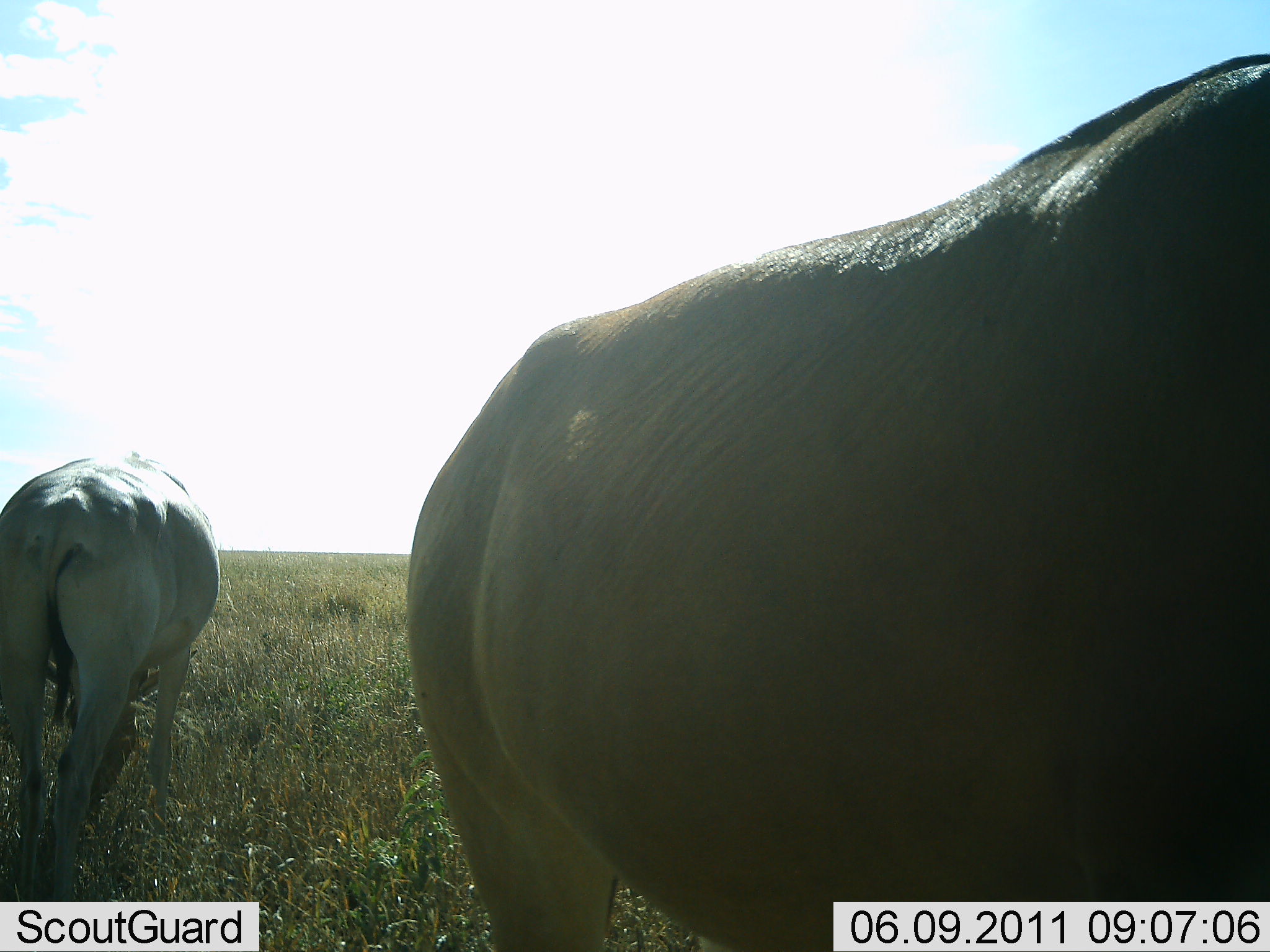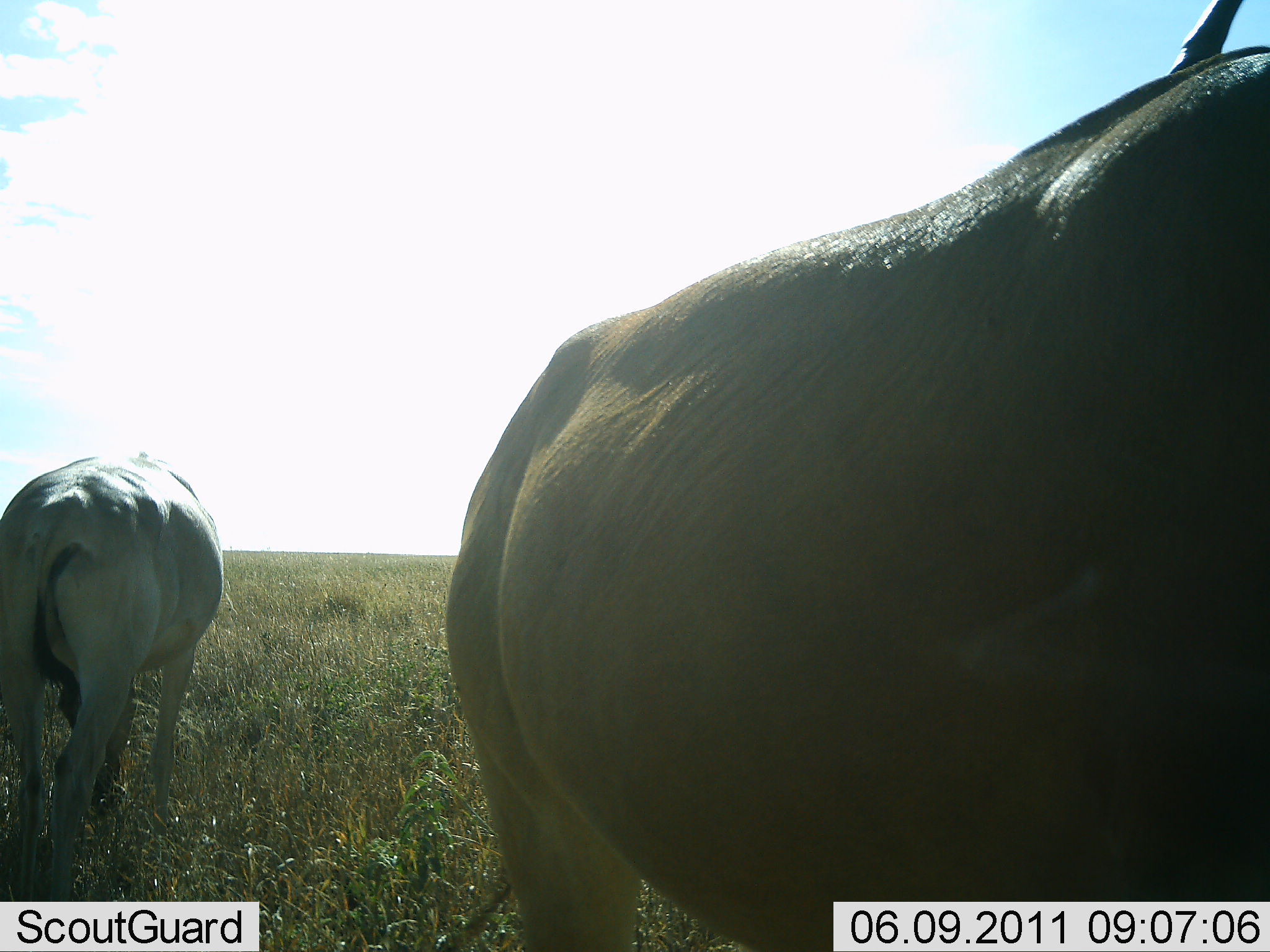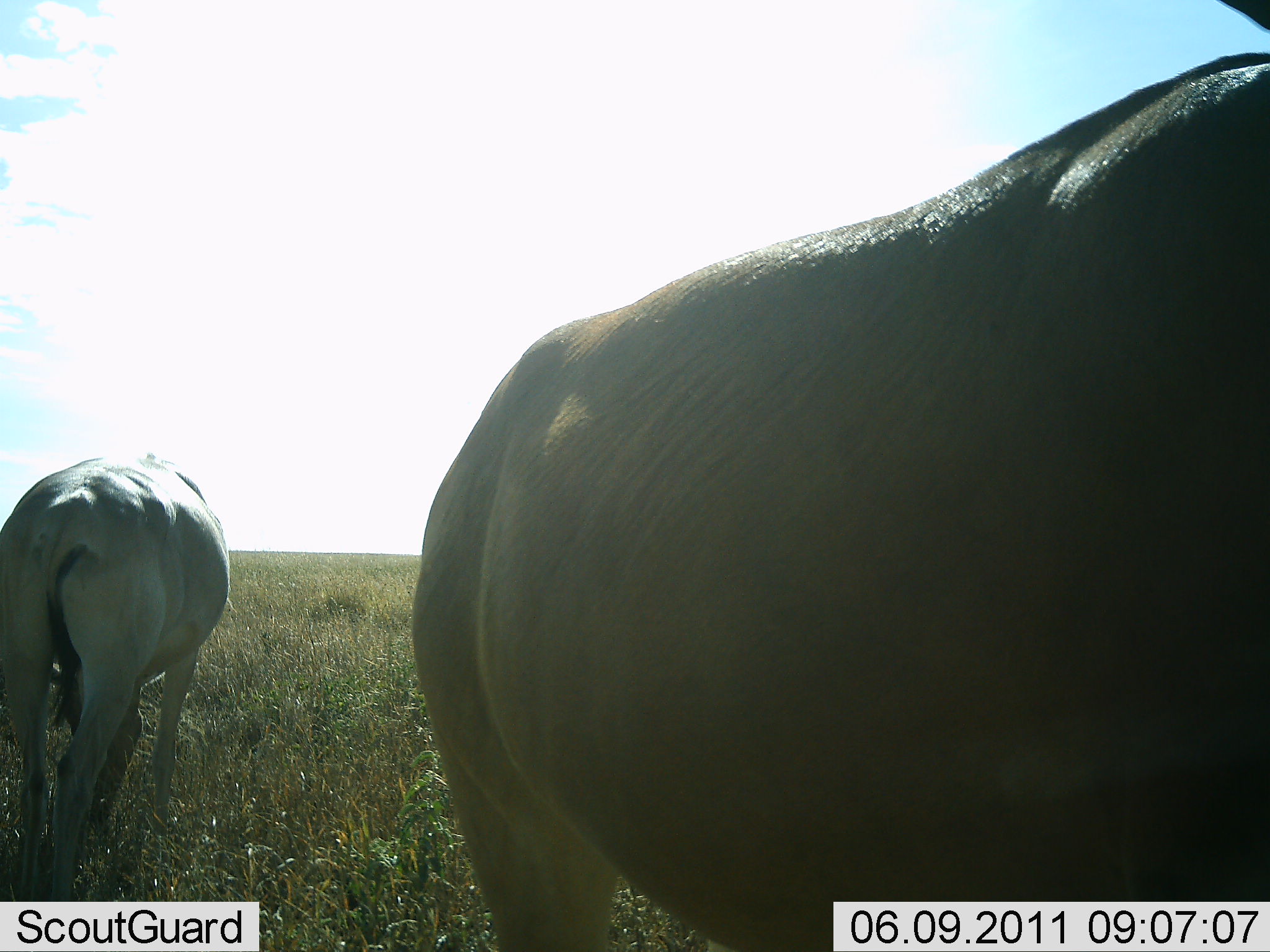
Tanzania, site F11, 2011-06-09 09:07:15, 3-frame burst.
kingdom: Animalia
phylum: Chordata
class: Mammalia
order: Artiodactyla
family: Bovidae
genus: Alcelaphus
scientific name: Alcelaphus buselaphus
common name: hartebeest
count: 2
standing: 40%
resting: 0%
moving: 20%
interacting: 0%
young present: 0%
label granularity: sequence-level